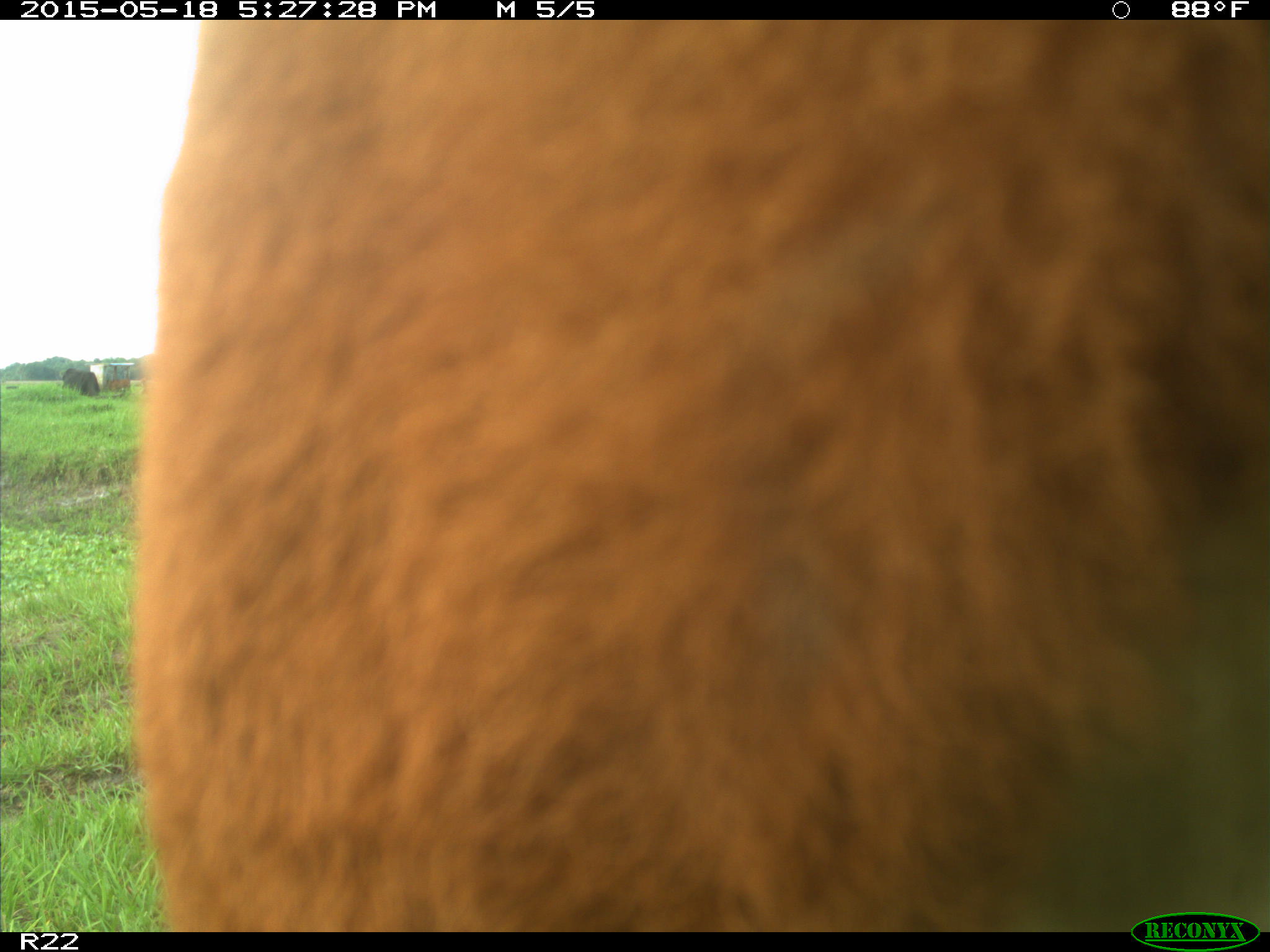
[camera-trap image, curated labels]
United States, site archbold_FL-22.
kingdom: Animalia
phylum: Chordata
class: Mammalia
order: Artiodactyla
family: Bovidae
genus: Bos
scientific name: Bos taurus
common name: domestic cow